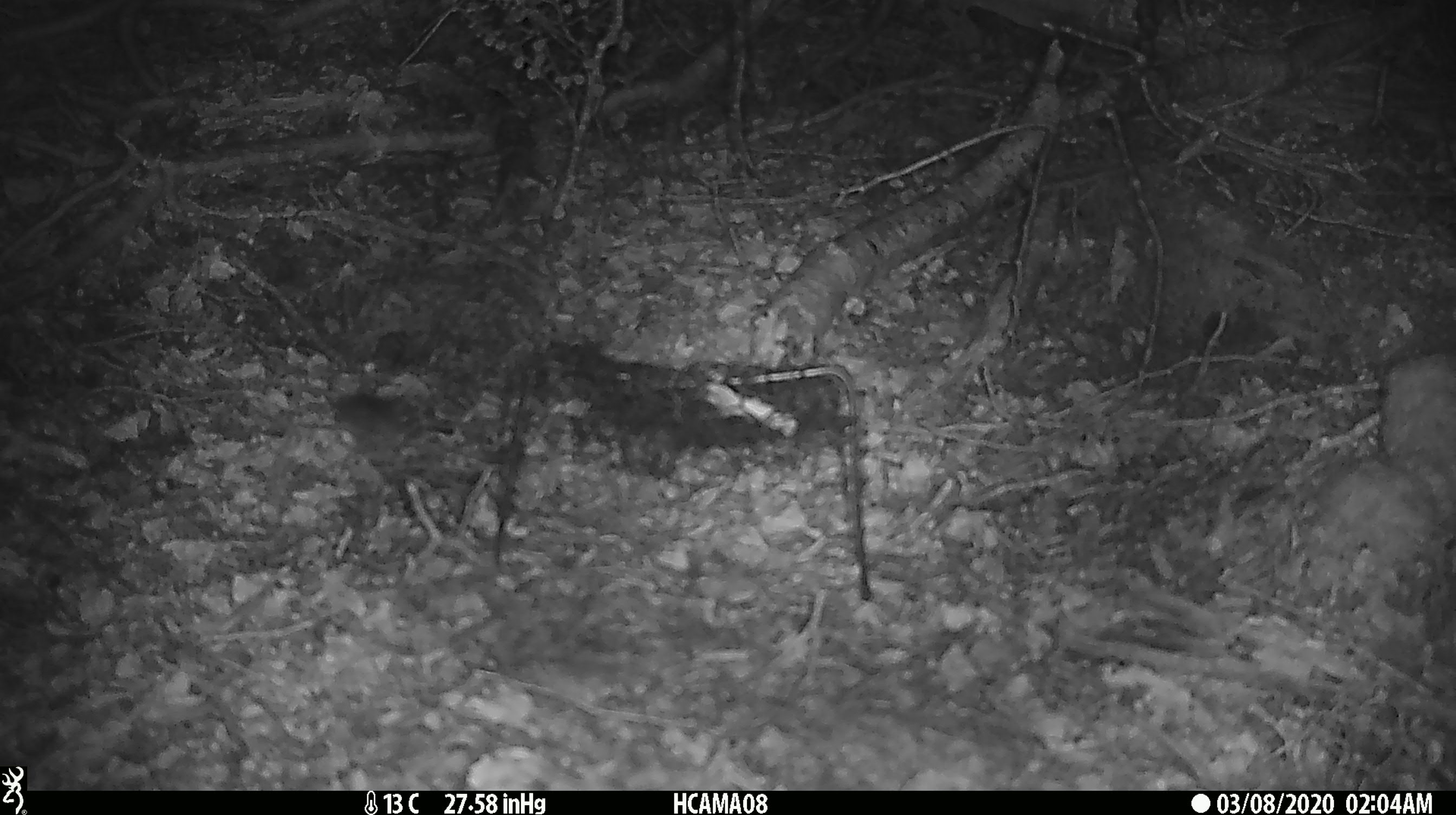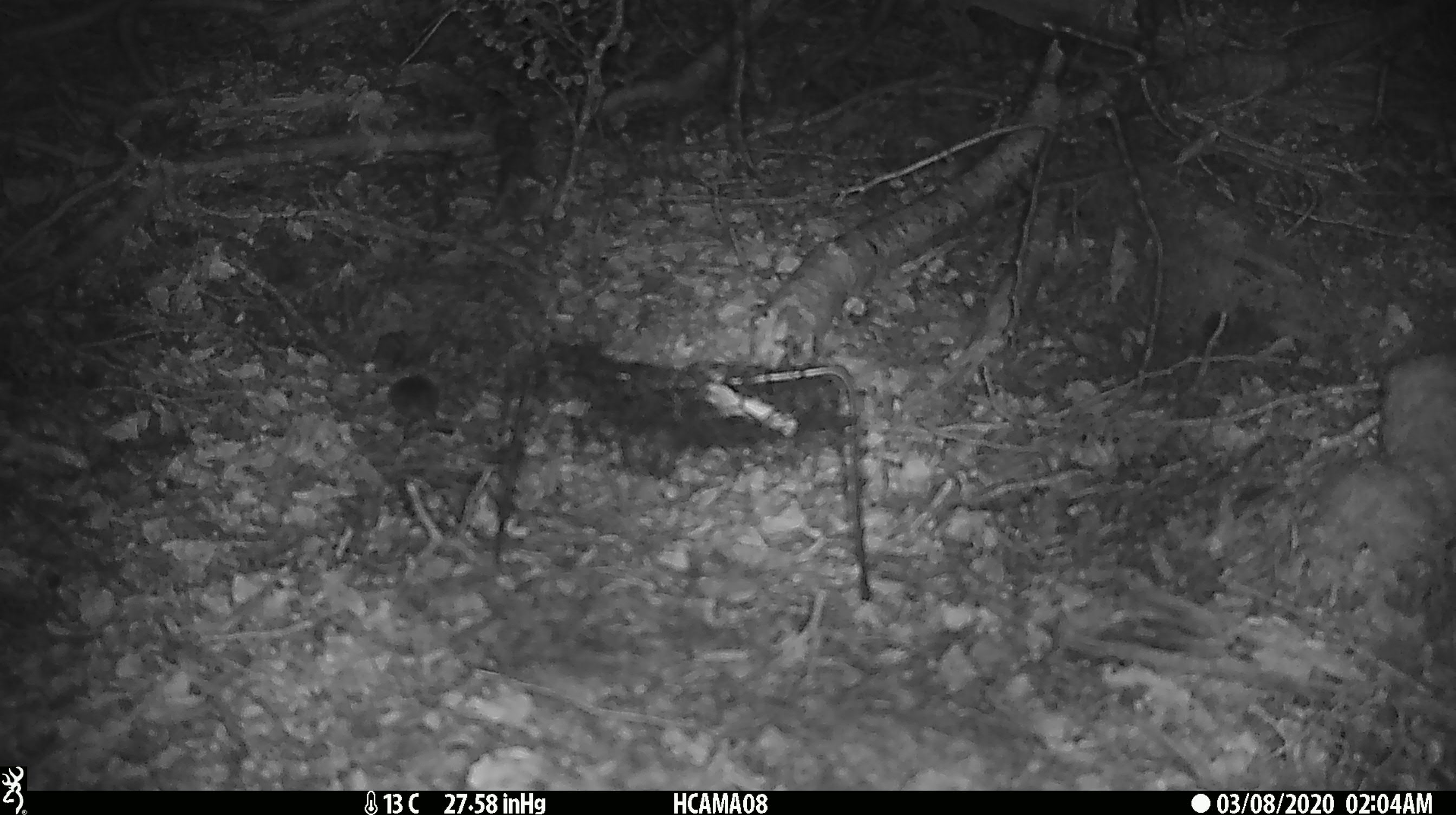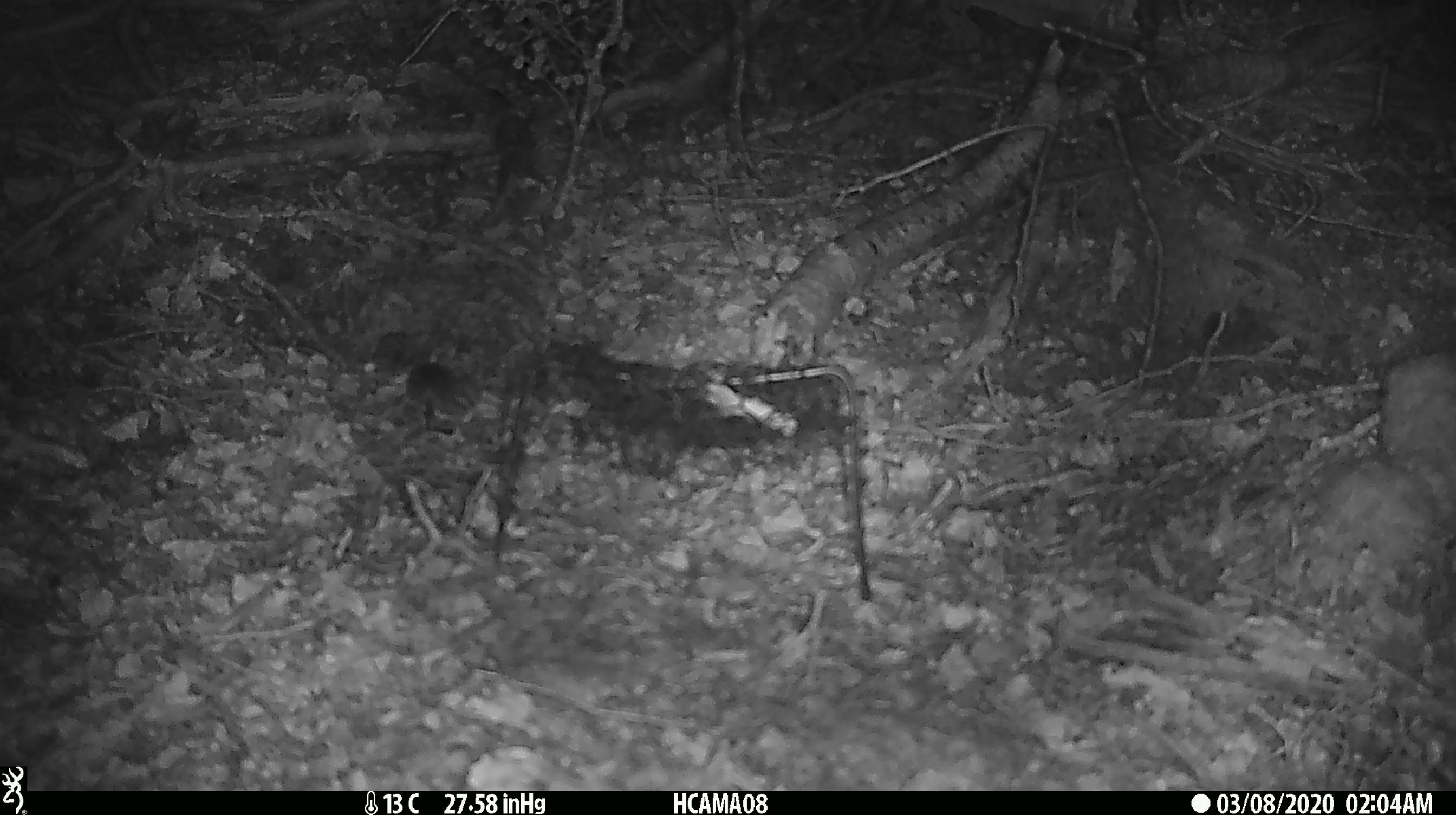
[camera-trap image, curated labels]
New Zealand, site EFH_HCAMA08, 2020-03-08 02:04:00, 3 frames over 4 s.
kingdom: Animalia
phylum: Chordata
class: Mammalia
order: Rodentia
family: Muridae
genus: Mus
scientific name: Mus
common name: mouse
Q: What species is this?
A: Mouse (Mus).